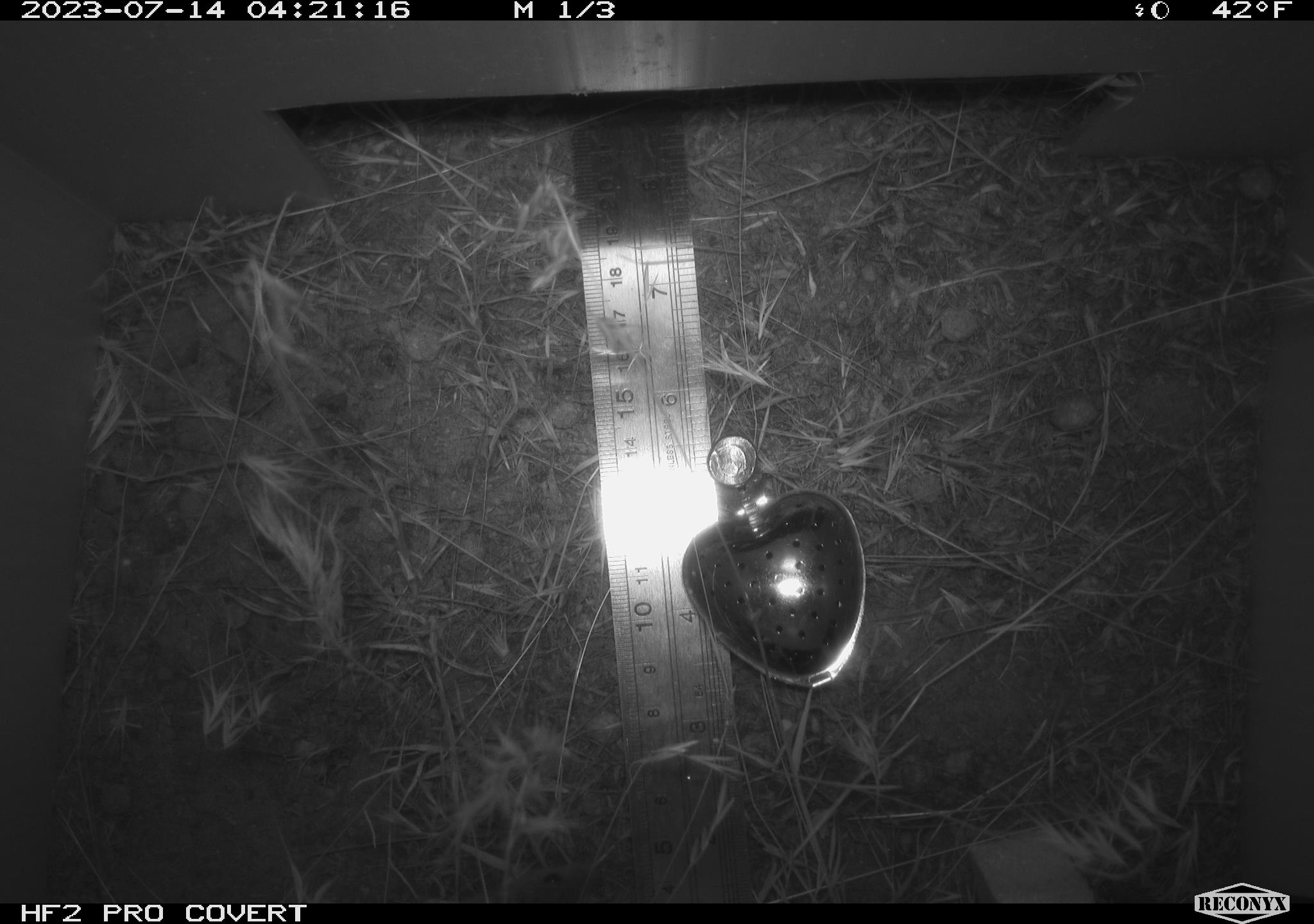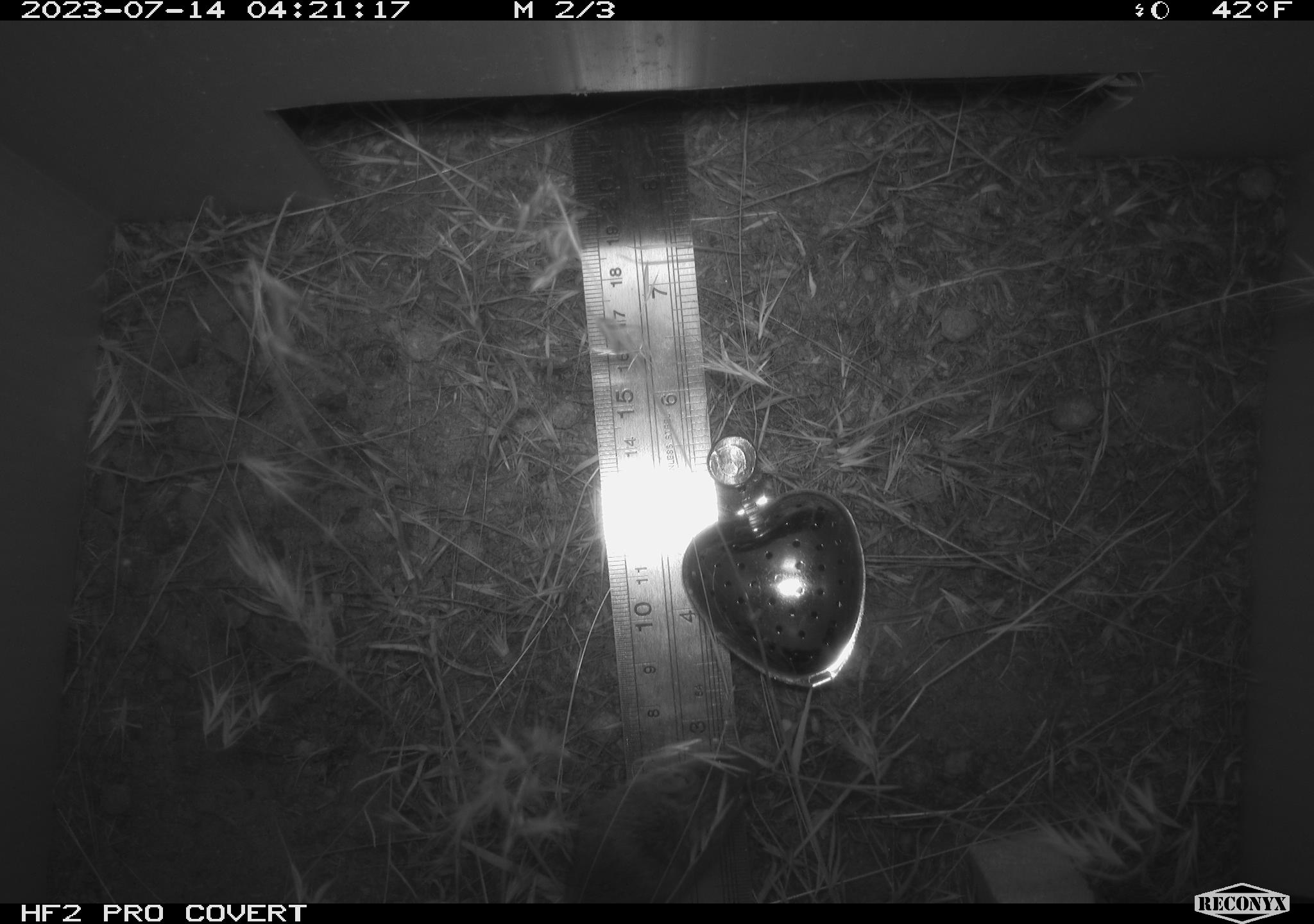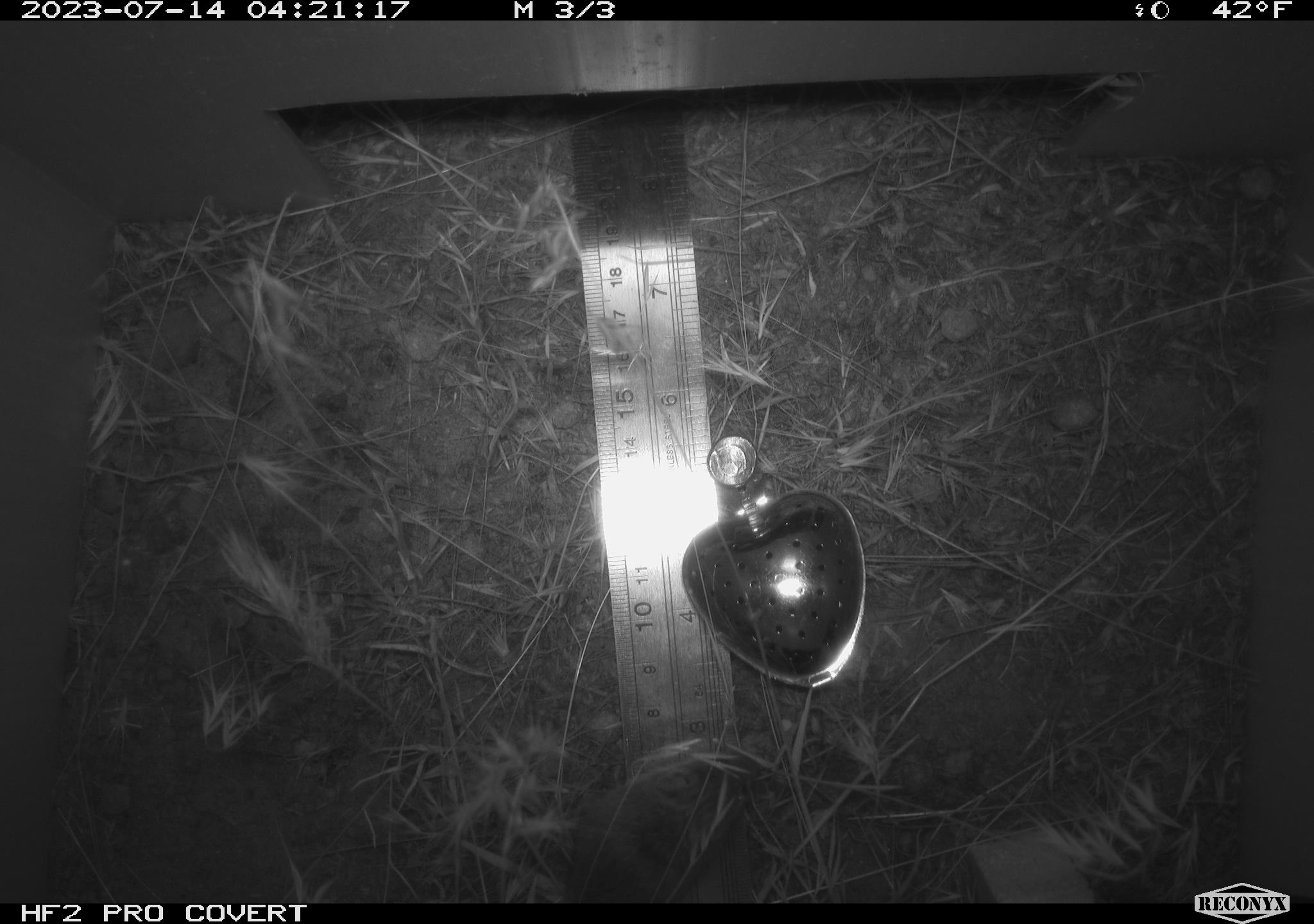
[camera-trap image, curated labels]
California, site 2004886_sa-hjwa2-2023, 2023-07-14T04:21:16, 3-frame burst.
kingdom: Animalia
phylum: Chordata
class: Mammalia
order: Rodentia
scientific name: Rodentia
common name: mouse species